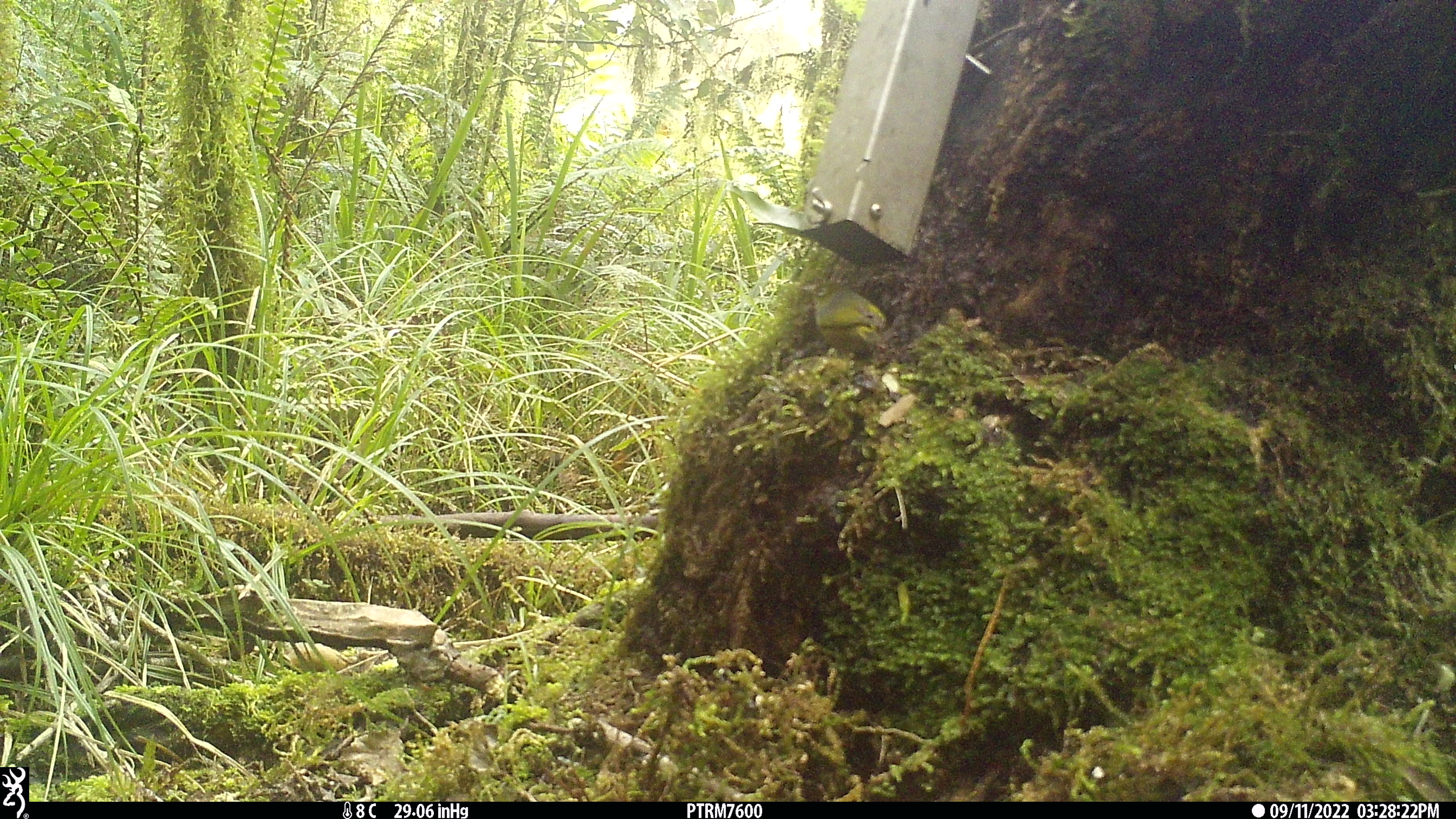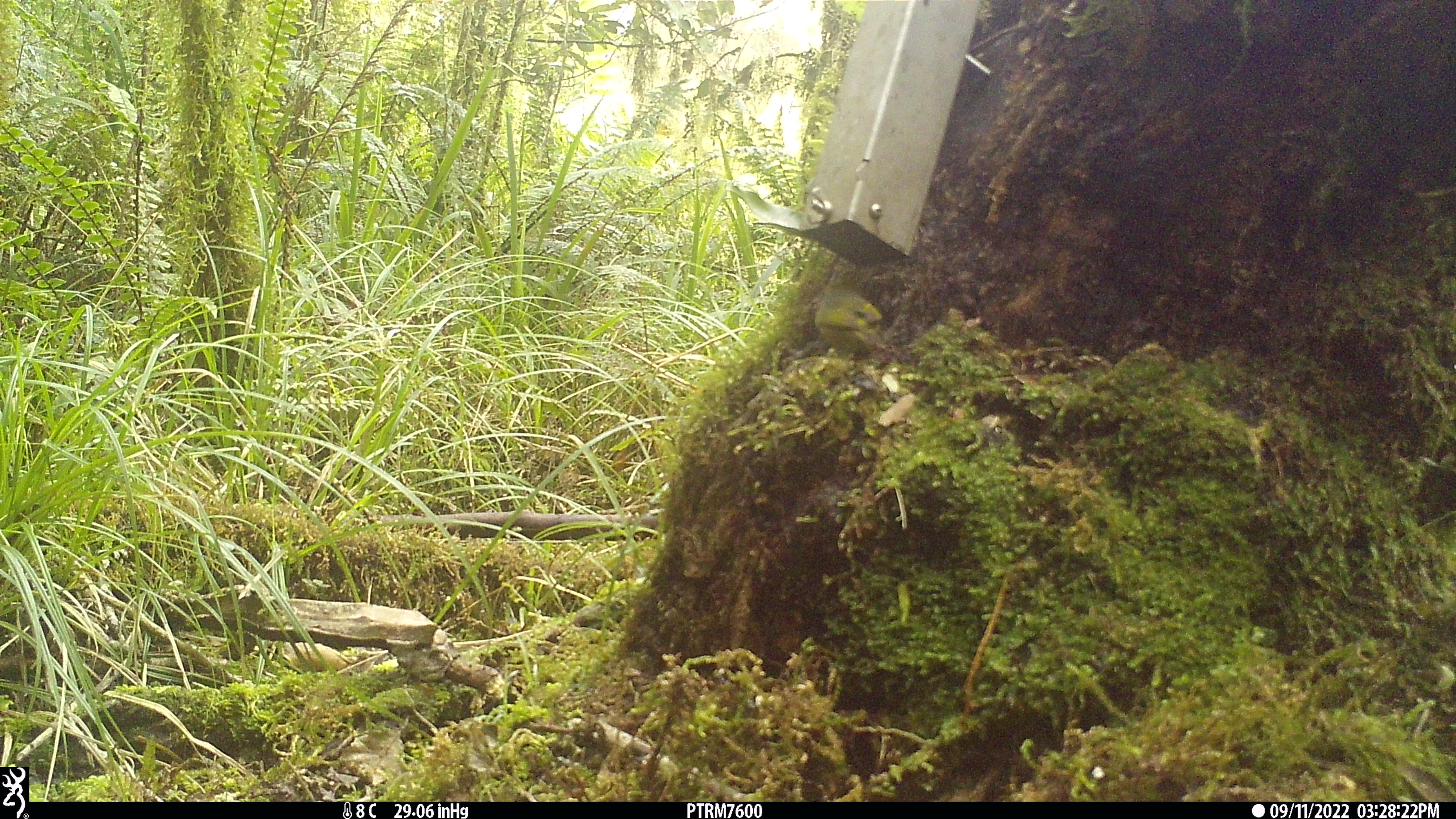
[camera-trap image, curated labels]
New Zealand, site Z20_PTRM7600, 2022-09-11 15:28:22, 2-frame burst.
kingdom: Animalia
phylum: Chordata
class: Aves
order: Passeriformes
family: Zosteropidae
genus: Zosterops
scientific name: Zosterops lateralis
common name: silvereye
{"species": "silvereye (Zosterops lateralis)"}